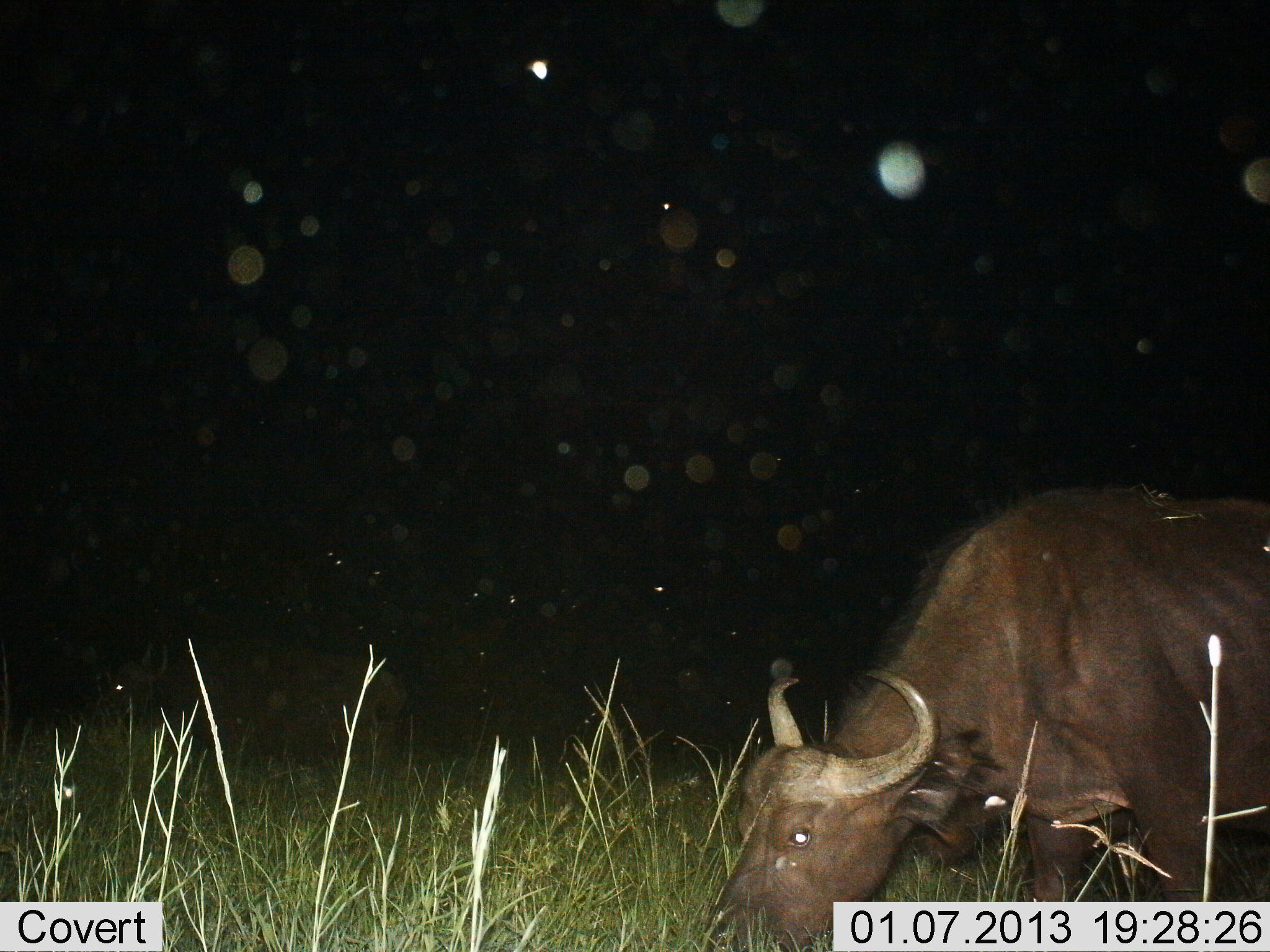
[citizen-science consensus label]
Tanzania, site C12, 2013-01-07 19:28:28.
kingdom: Animalia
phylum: Chordata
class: Mammalia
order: Artiodactyla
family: Bovidae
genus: Syncerus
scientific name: Syncerus caffer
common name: cape buffalo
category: buffalo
Buffalo (cape buffalo) (Syncerus caffer), count 1. Behavior (volunteer vote fractions): standing 24%, resting 0%, moving 0%, interacting 0%. Young present (vote fraction): 0%. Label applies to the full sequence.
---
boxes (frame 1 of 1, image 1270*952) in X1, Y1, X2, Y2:
animal: 708, 483, 1270, 952; 101, 638, 410, 822